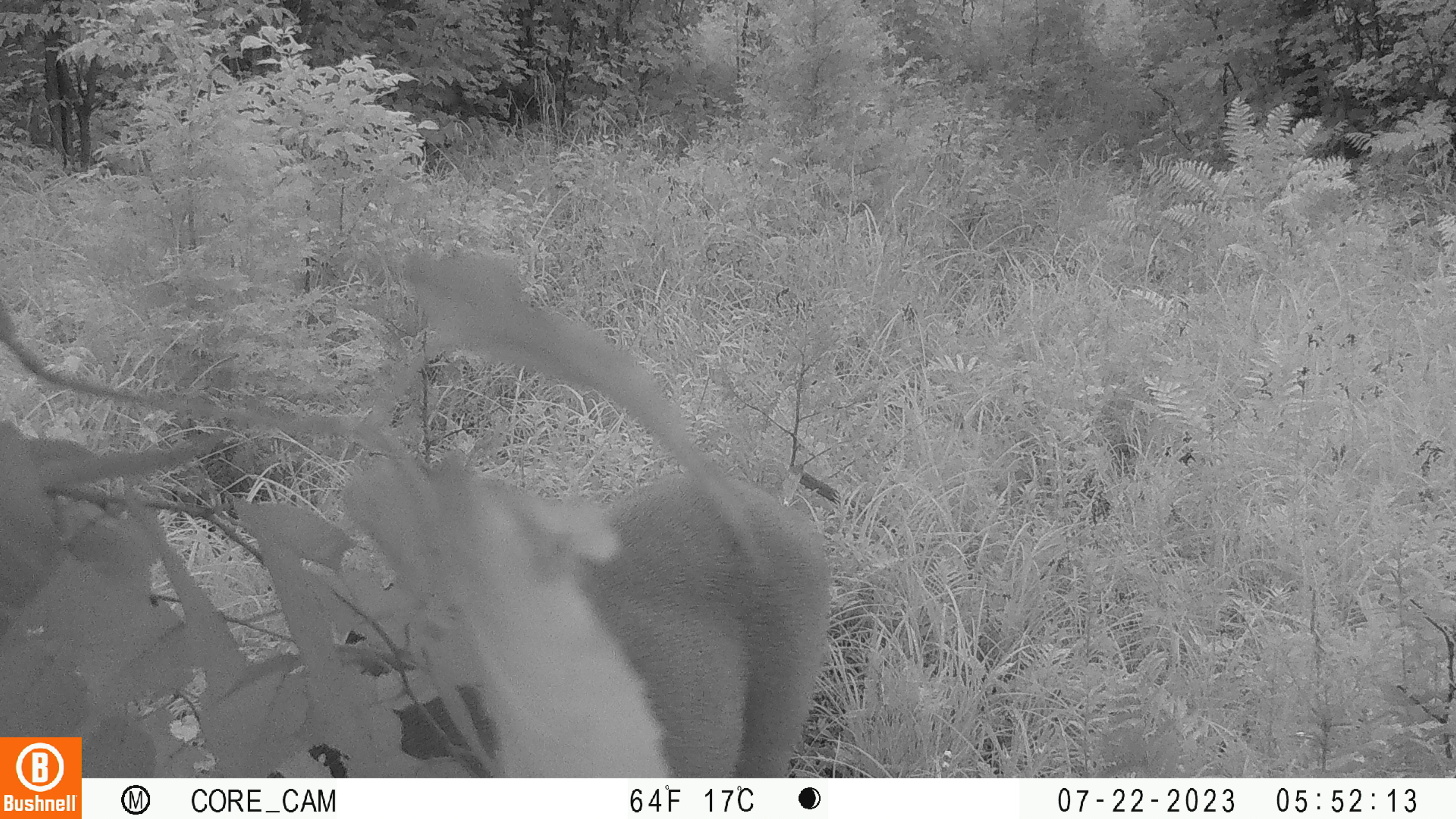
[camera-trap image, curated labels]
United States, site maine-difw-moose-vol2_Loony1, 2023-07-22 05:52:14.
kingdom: Animalia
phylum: Chordata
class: Mammalia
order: Artiodactyla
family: Cervidae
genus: Odocoileus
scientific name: Odocoileus virginianus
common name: white-tailed deer